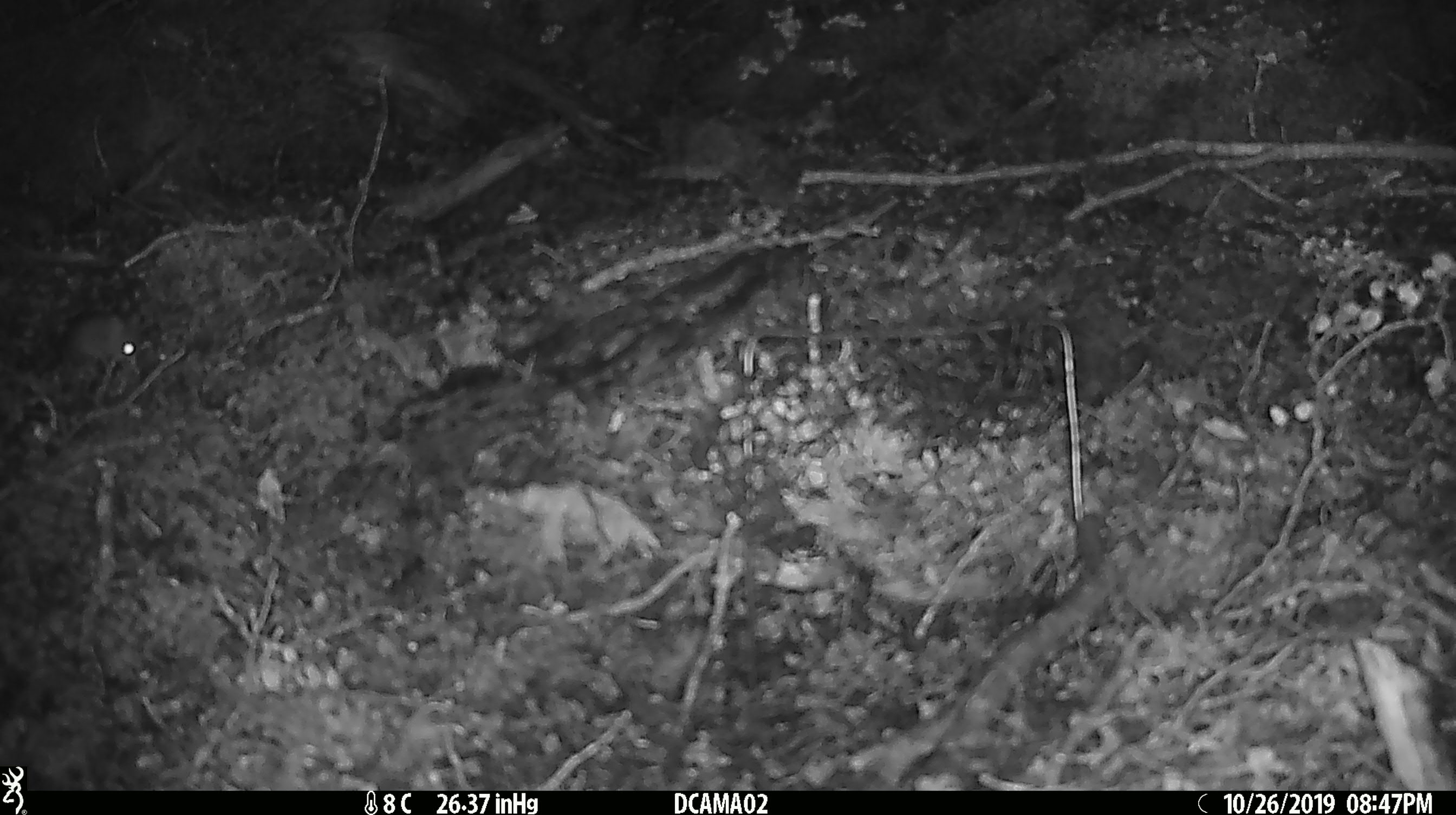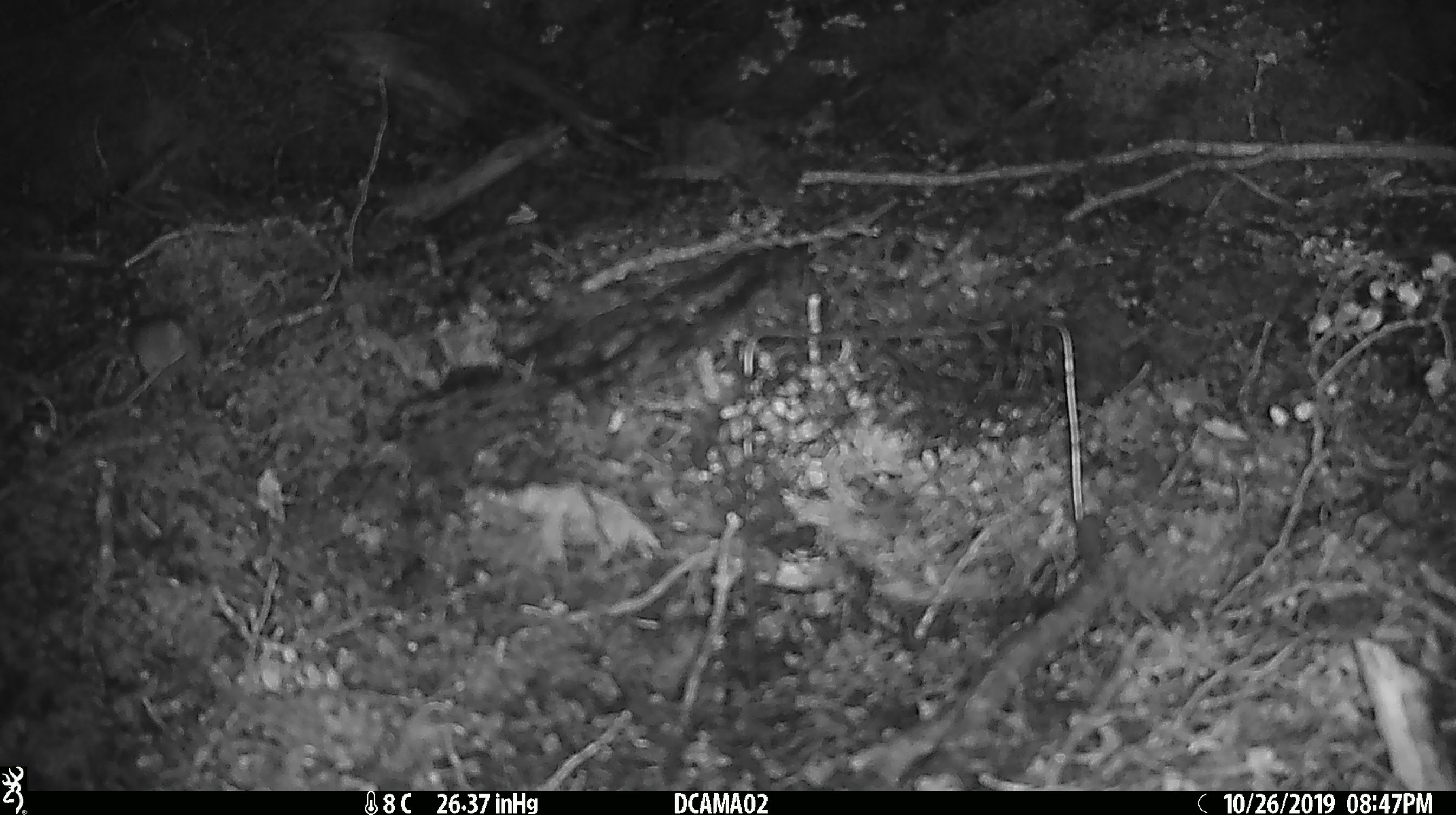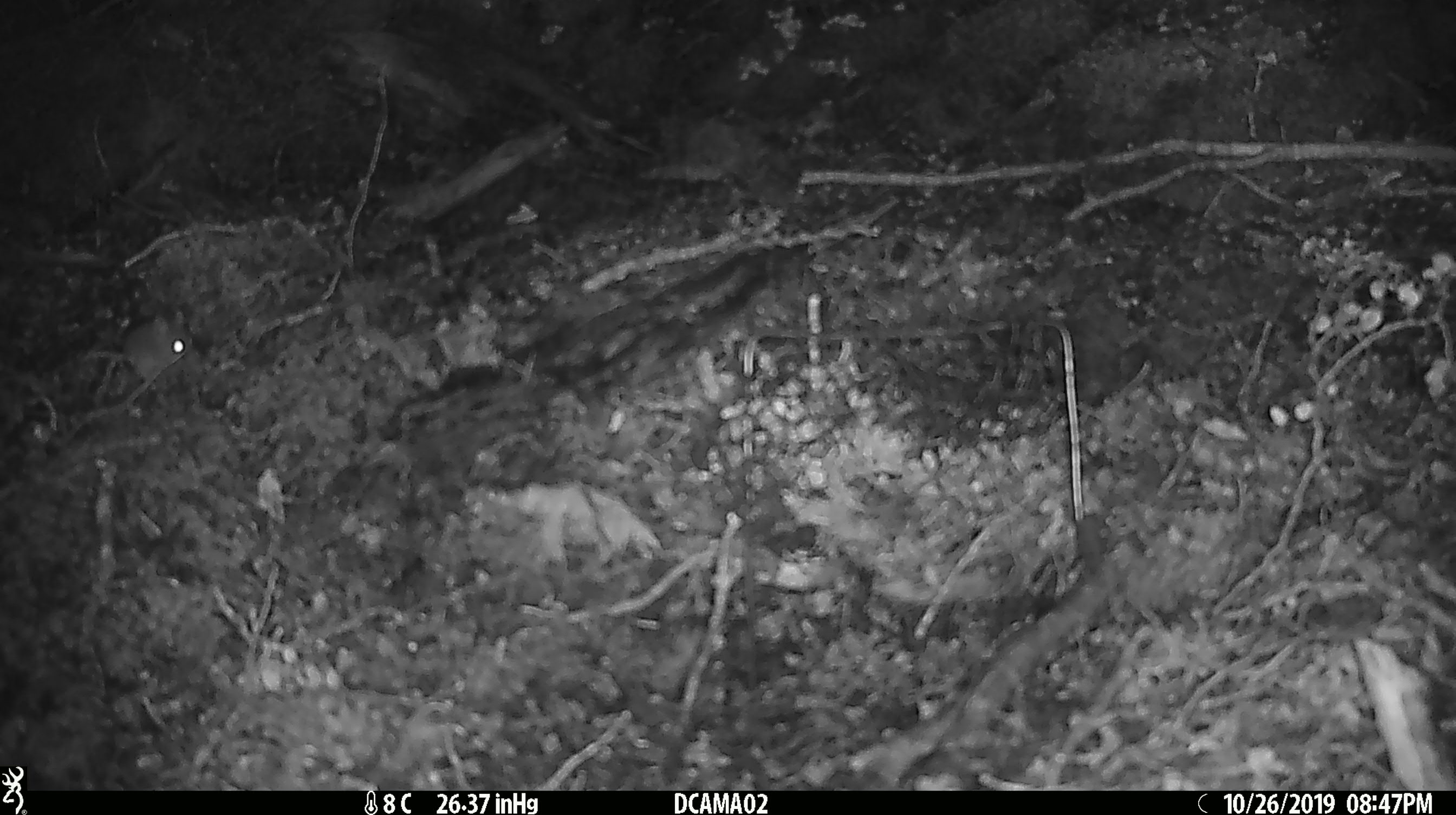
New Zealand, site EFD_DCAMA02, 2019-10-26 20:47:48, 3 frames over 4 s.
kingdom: Animalia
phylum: Chordata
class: Mammalia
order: Rodentia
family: Muridae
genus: Mus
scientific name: Mus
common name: mouse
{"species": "mouse (Mus)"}